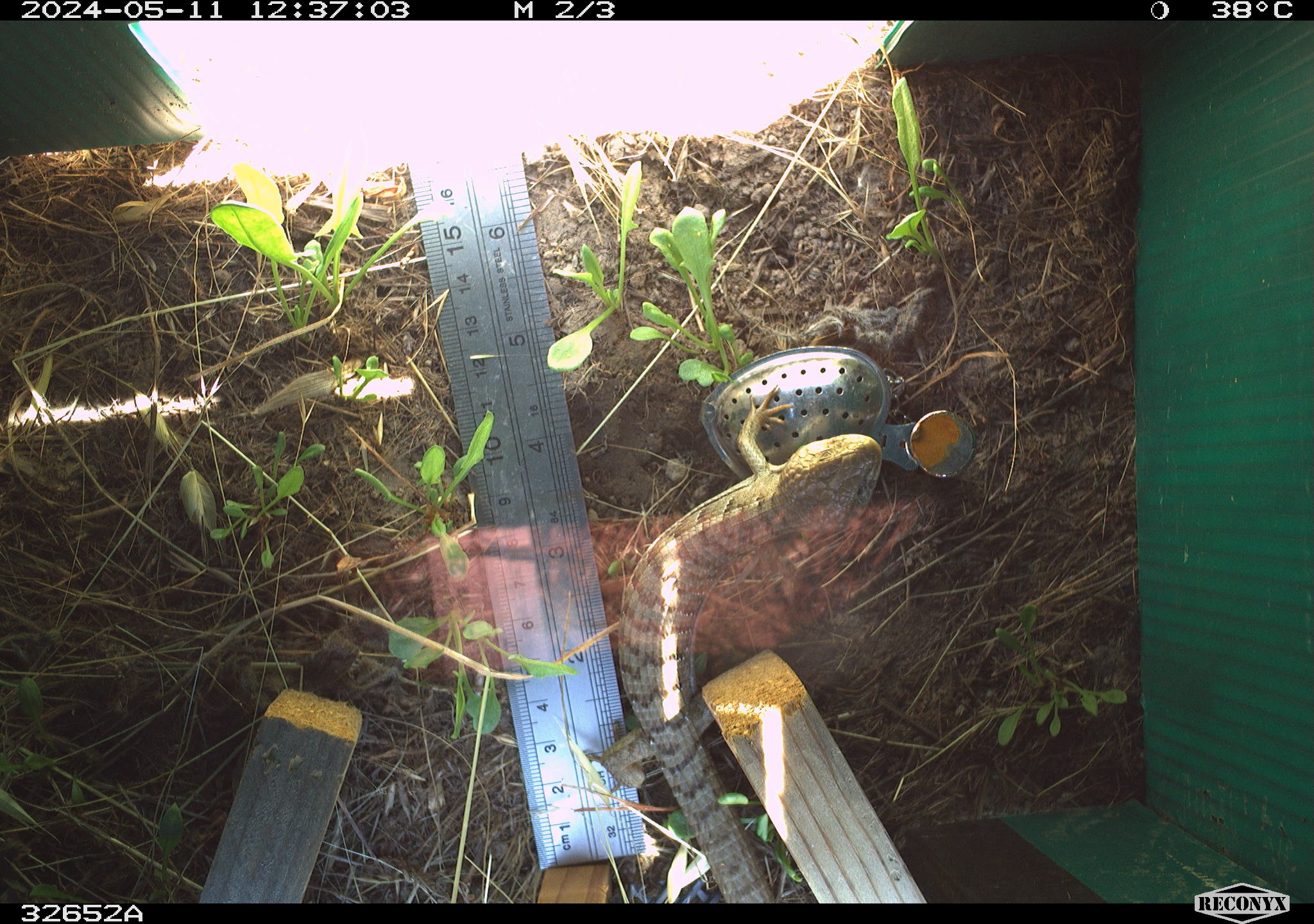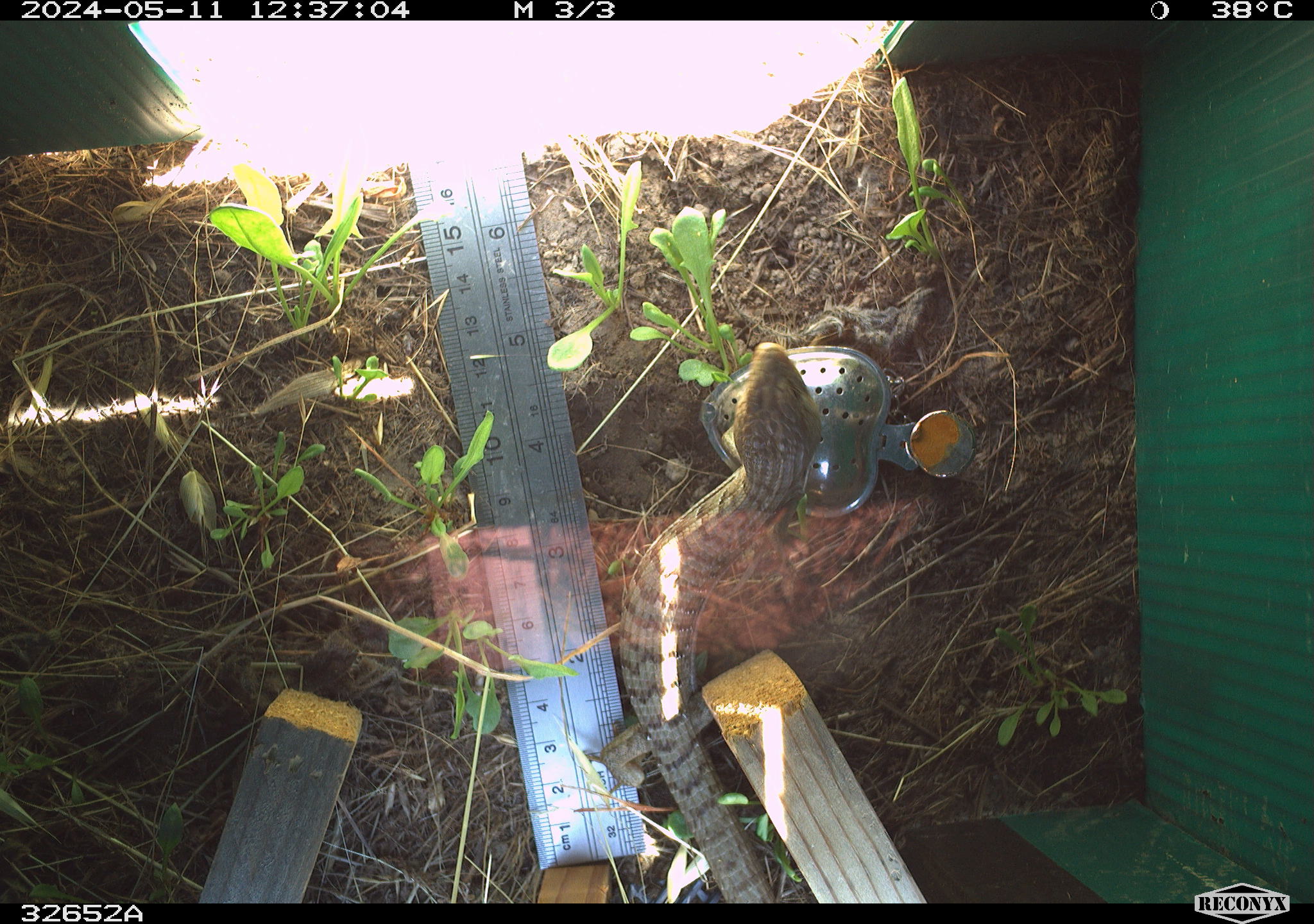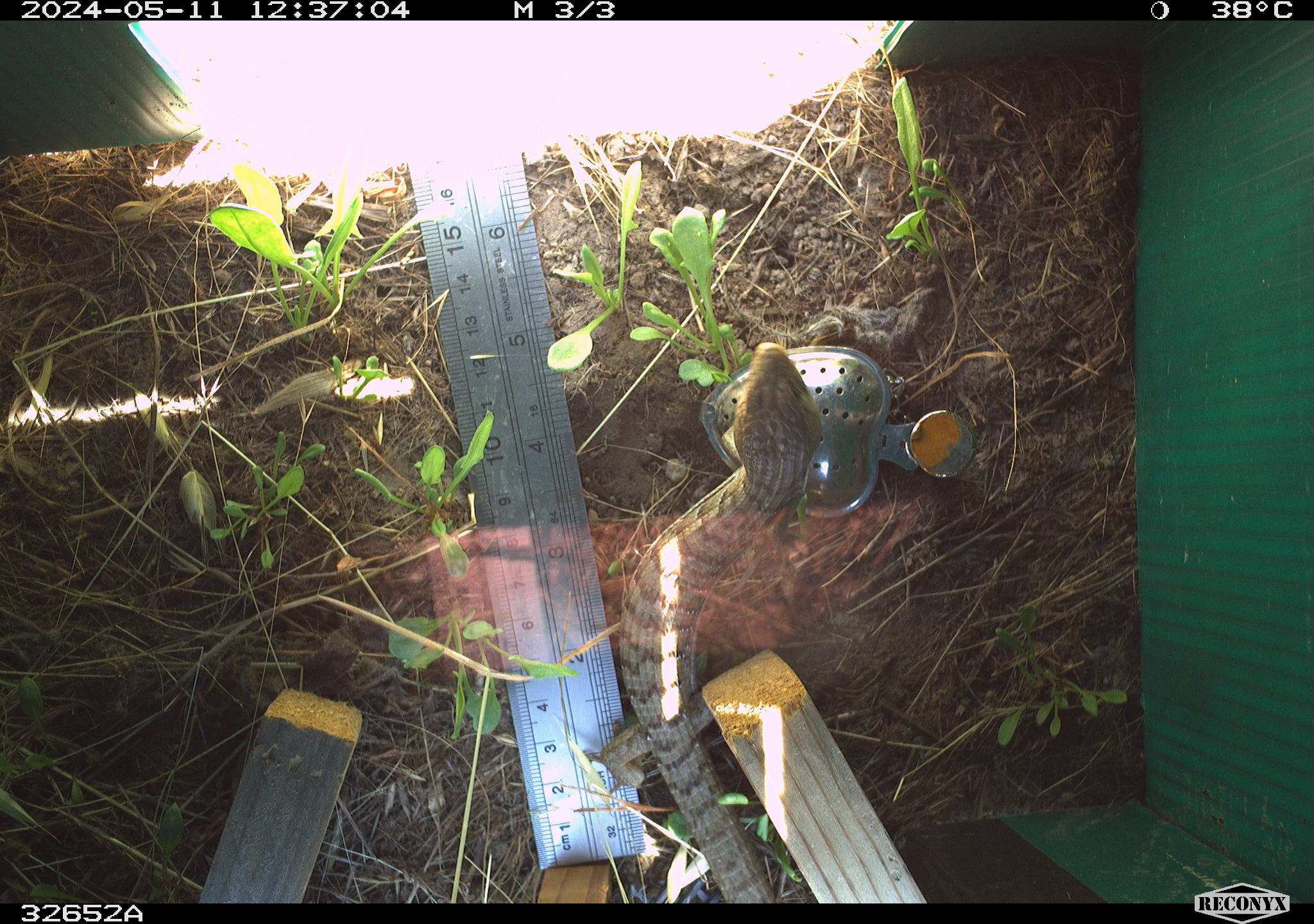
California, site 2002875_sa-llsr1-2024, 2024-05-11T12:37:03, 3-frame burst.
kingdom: Animalia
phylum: Chordata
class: Reptilia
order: Squamata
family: Anguidae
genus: Elgaria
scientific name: Elgaria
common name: alligator lizards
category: elgaria species